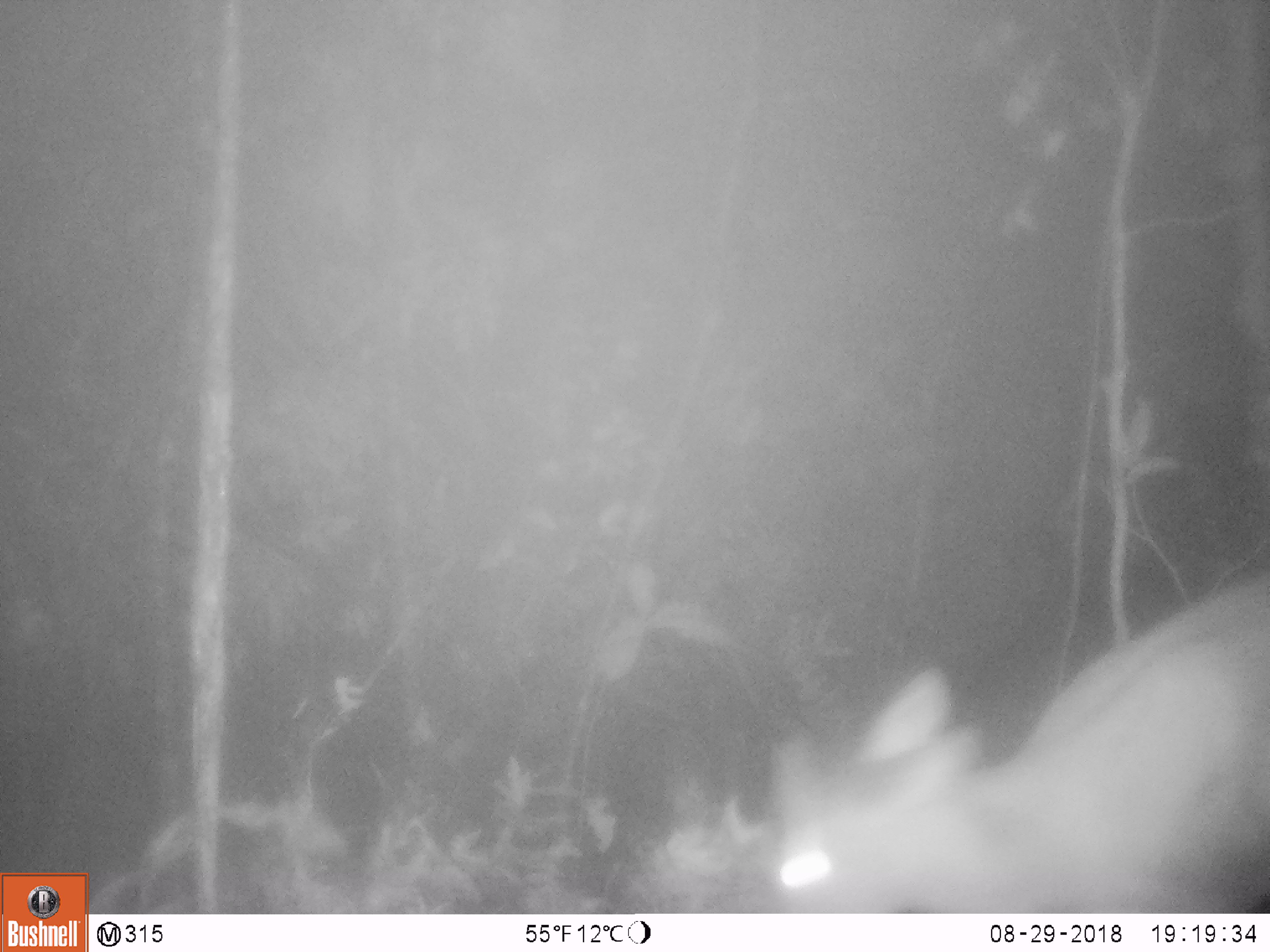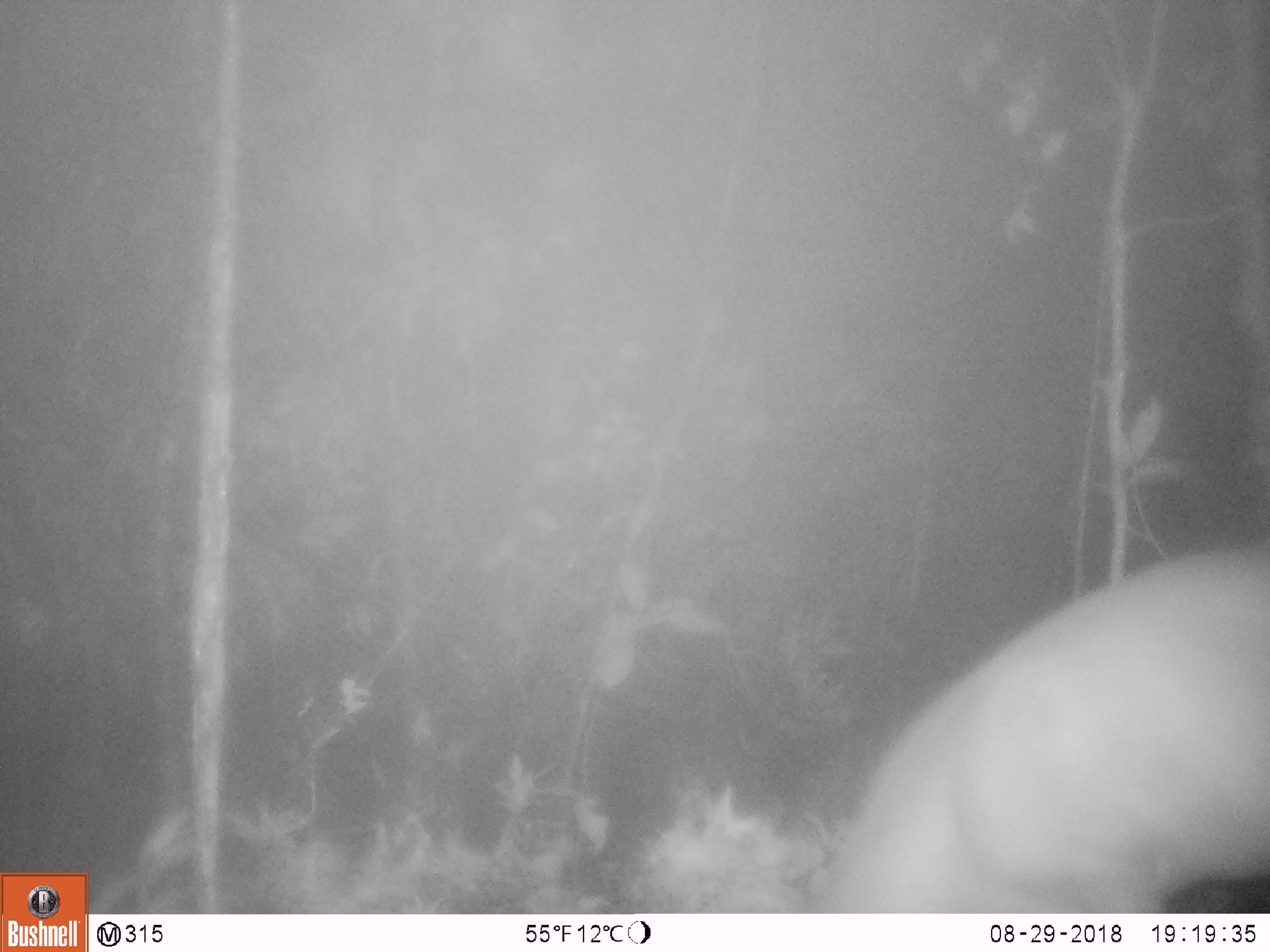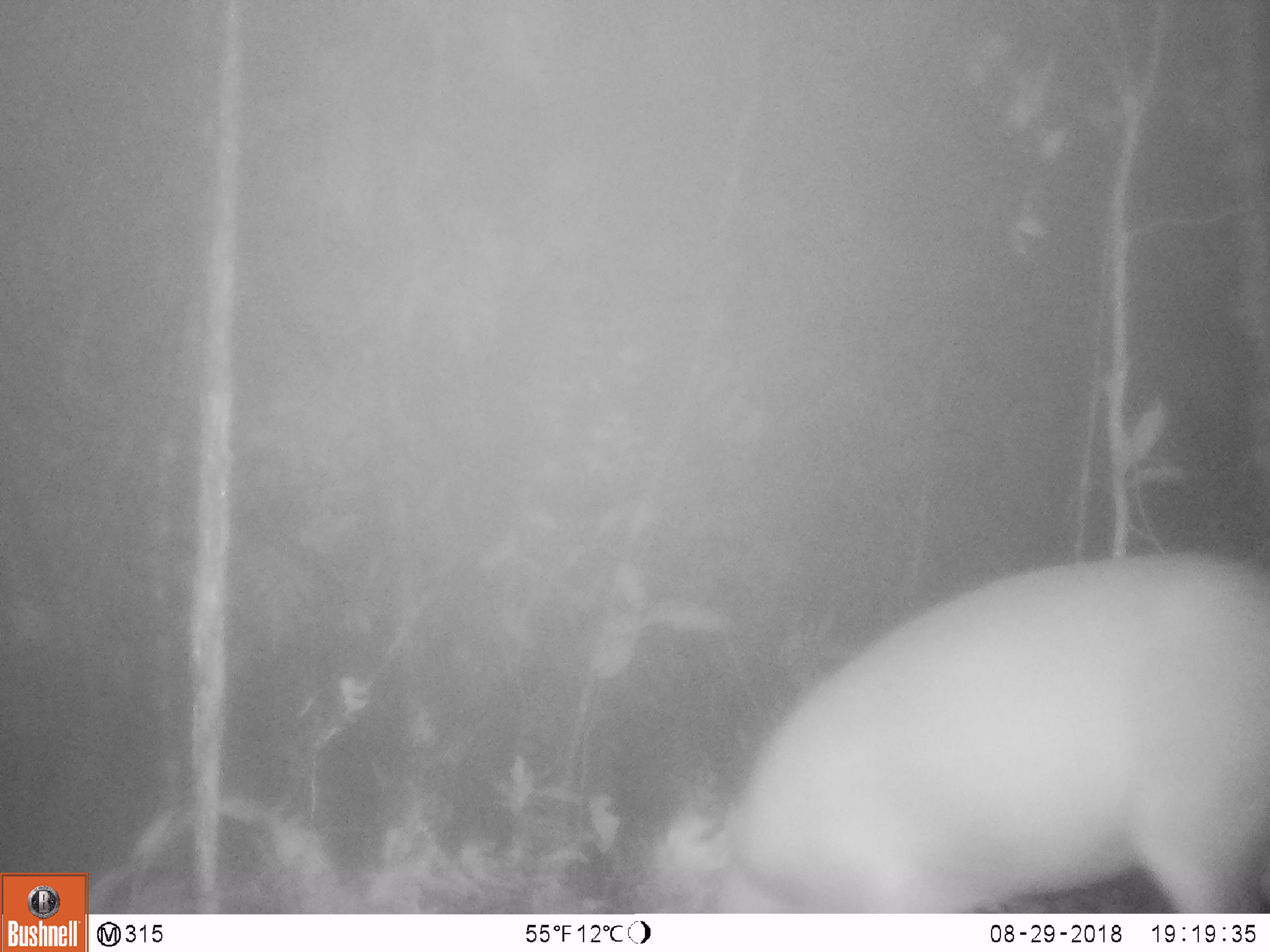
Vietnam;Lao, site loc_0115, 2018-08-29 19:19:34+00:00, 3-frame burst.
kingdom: Animalia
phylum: Chordata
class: Mammalia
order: Artiodactyla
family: Cervidae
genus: Muntiacus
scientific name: Muntiacus vuquangensis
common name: large-antlered muntjac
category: large antlered muntjac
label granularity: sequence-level